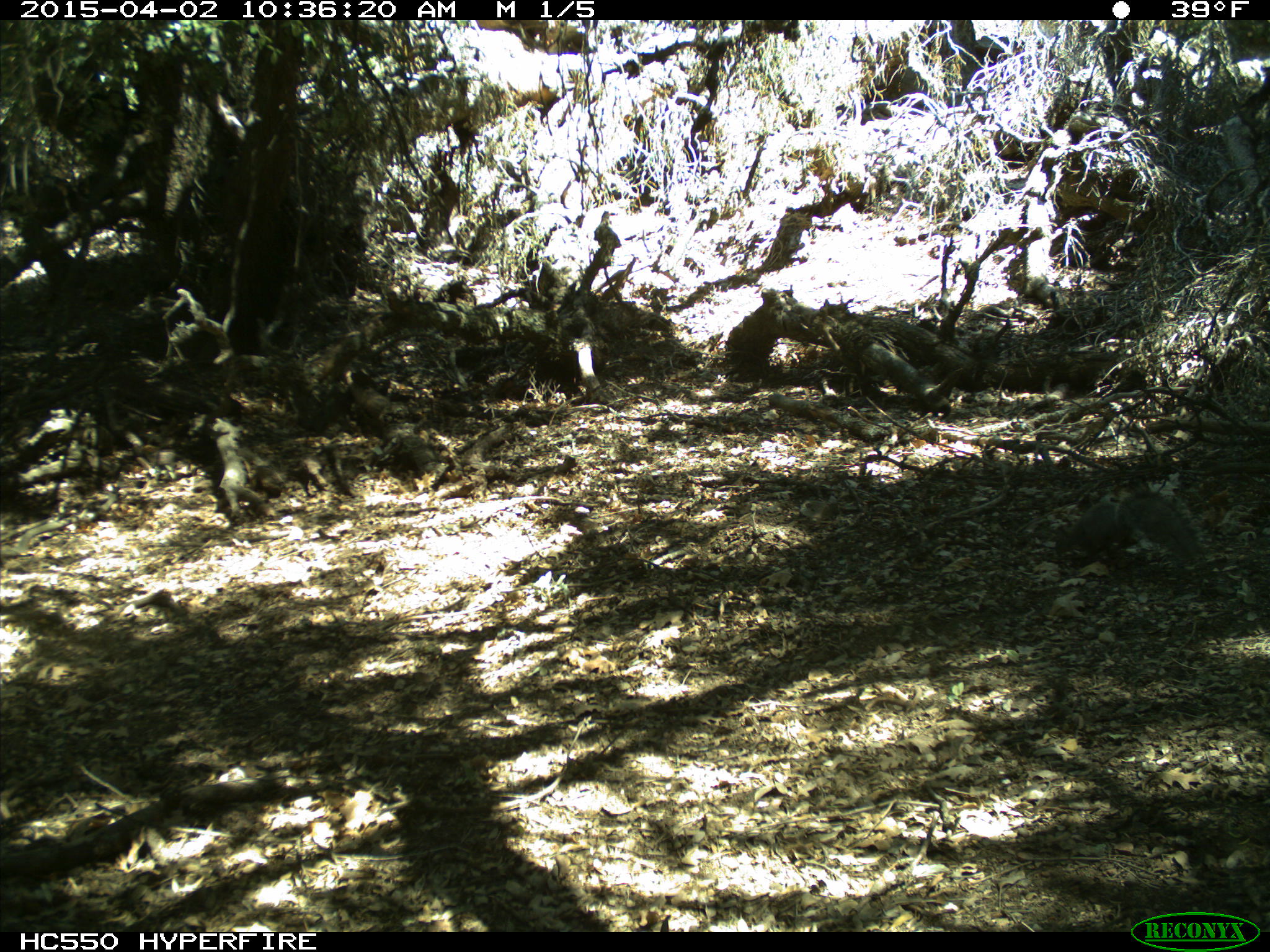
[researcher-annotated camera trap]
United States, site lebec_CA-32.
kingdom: Animalia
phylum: Chordata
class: Mammalia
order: Rodentia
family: Sciuridae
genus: Sciurus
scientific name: Sciurus carolinensis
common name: eastern gray squirrel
Sciurus carolinensis (eastern gray squirrel).